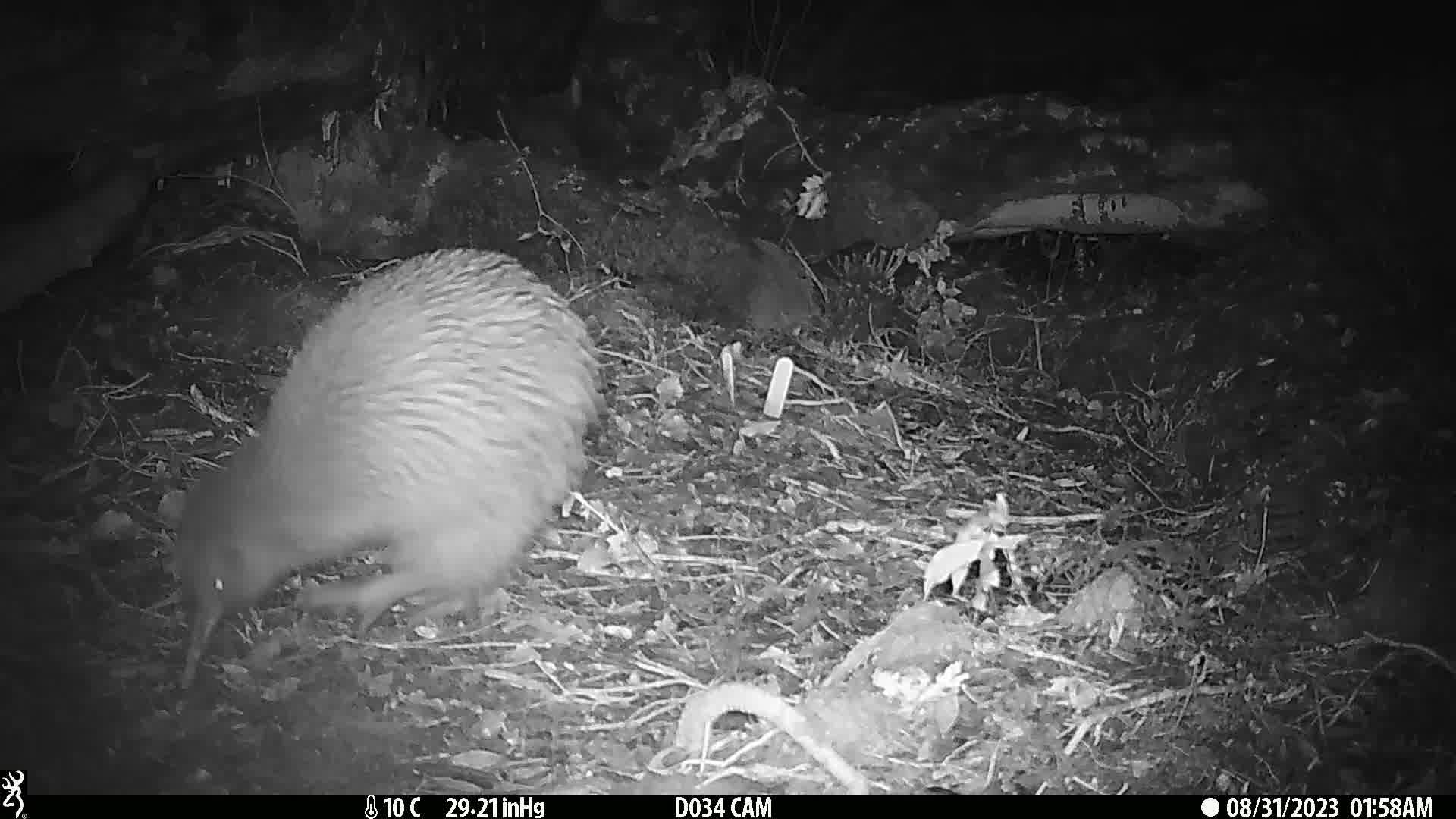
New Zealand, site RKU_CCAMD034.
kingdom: Animalia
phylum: Chordata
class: Aves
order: Apterygiformes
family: Apterygidae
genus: Apteryx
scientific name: Apteryx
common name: kiwi